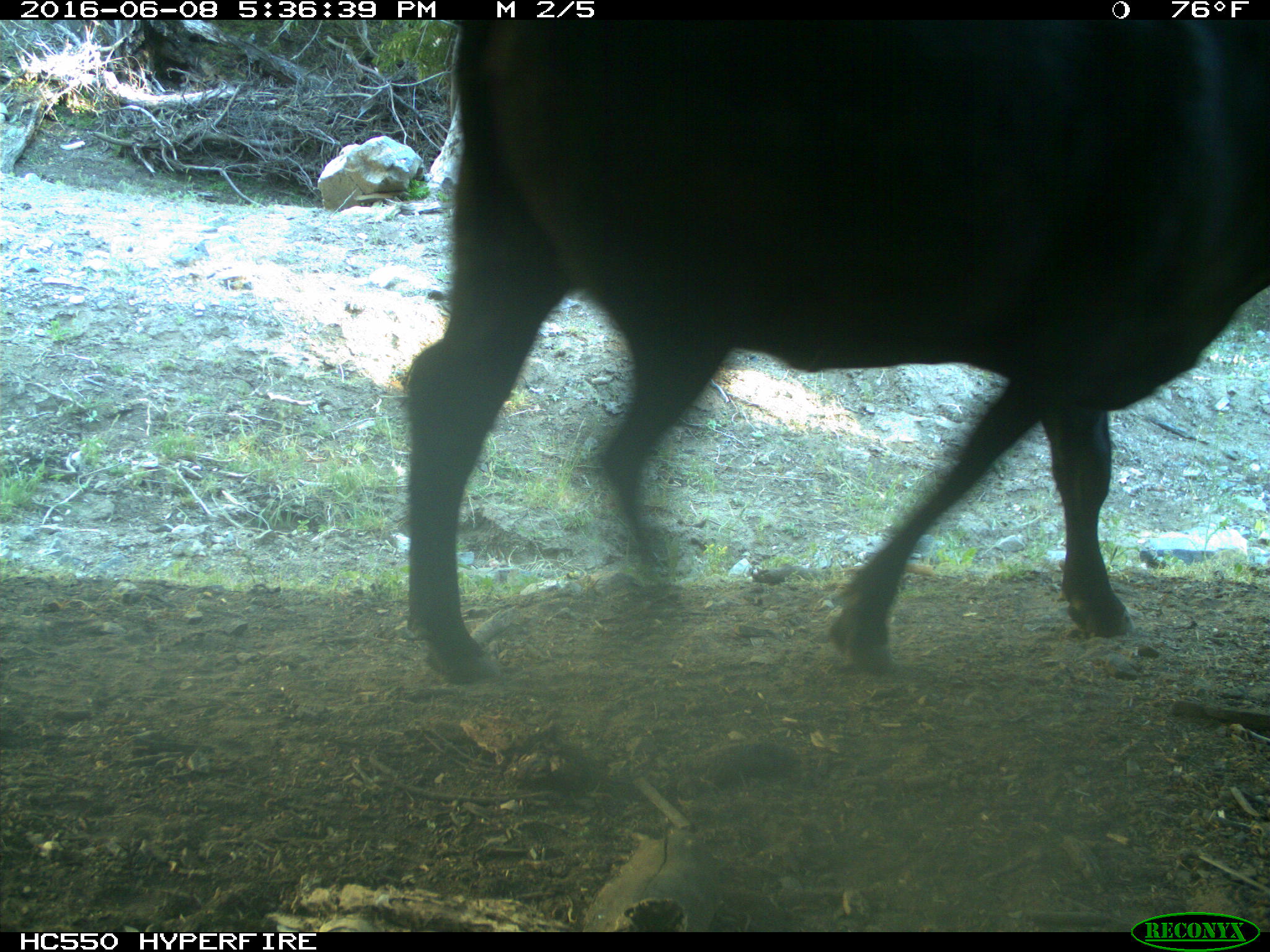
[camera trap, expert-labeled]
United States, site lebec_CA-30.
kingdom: Animalia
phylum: Chordata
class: Mammalia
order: Artiodactyla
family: Bovidae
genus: Bos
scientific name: Bos taurus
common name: domestic cow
Bos taurus (domestic cow).